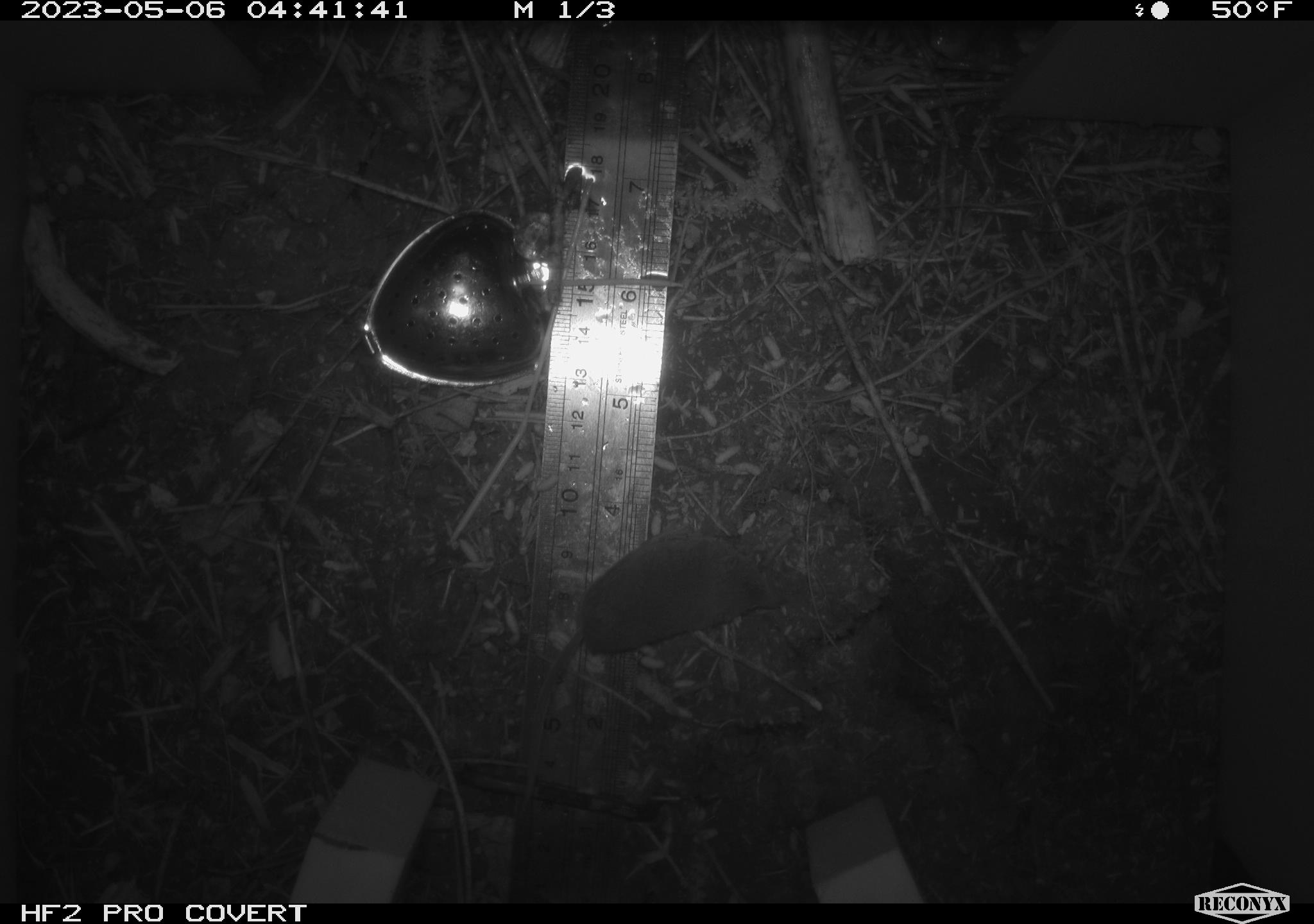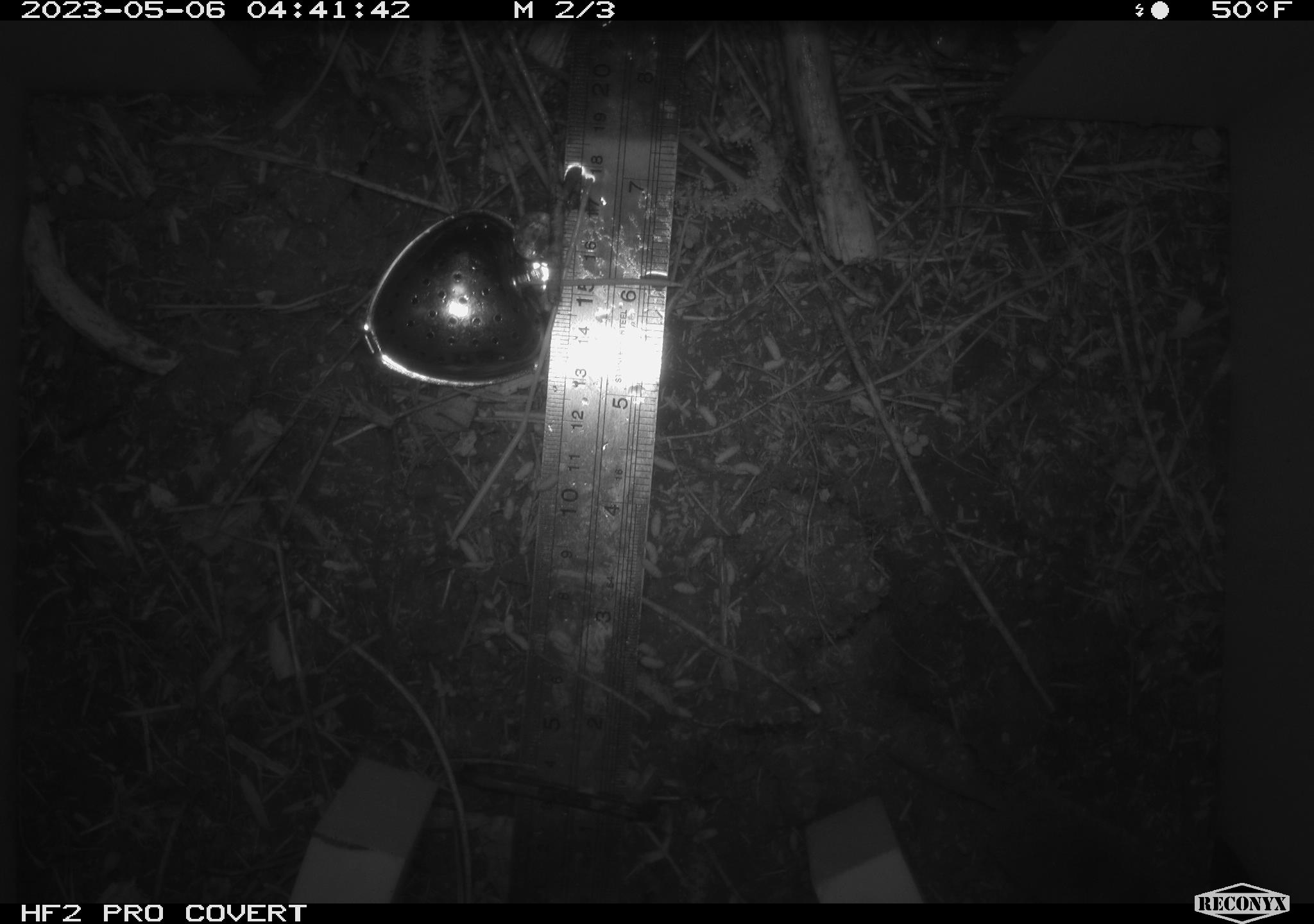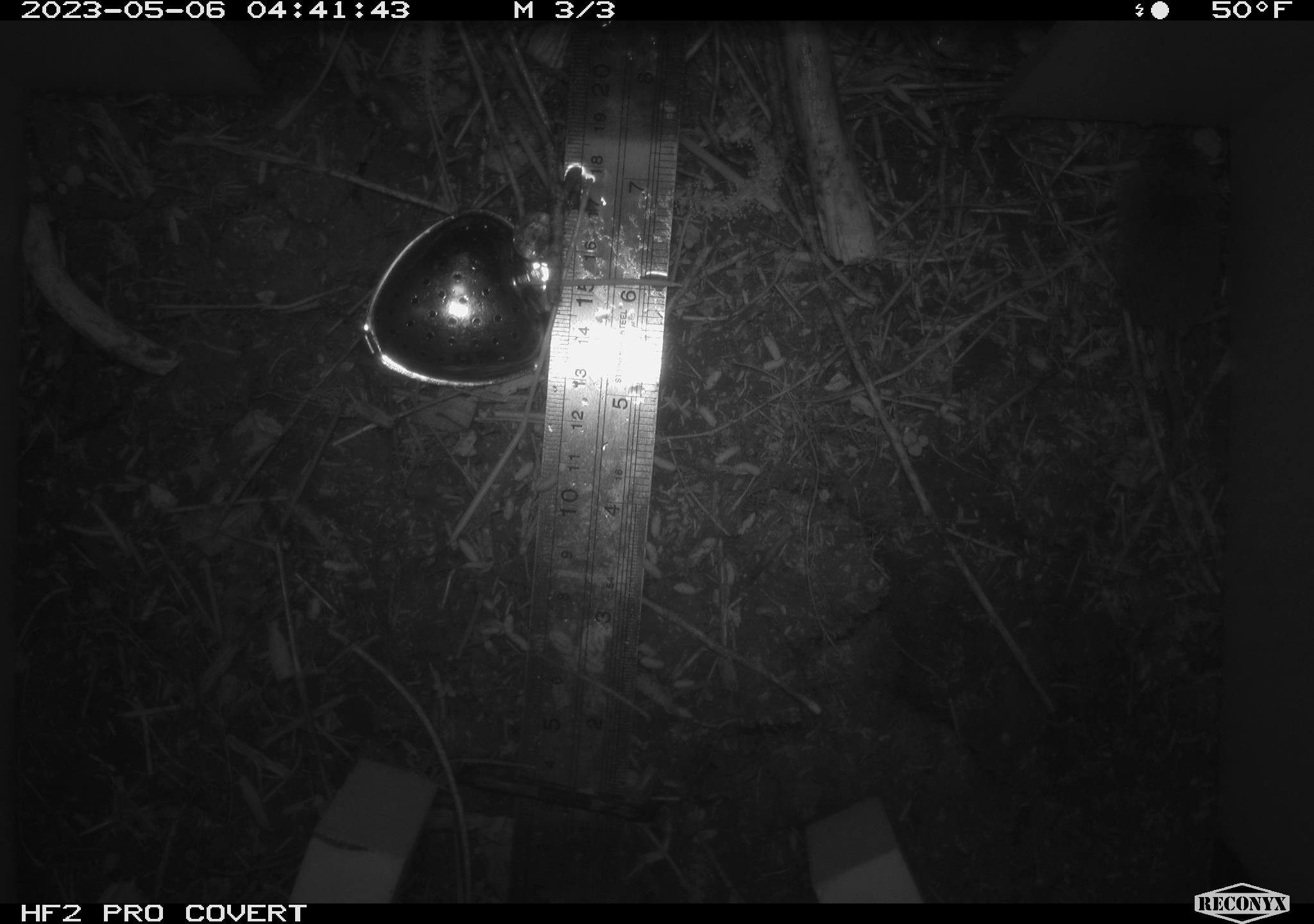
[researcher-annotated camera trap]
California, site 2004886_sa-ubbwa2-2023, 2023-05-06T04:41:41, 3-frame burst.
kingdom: Animalia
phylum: Chordata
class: Mammalia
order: Eulipotyphla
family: Soricidae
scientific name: Soricidae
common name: shrews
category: soricidae family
Soricidae family (shrews) (Soricidae).